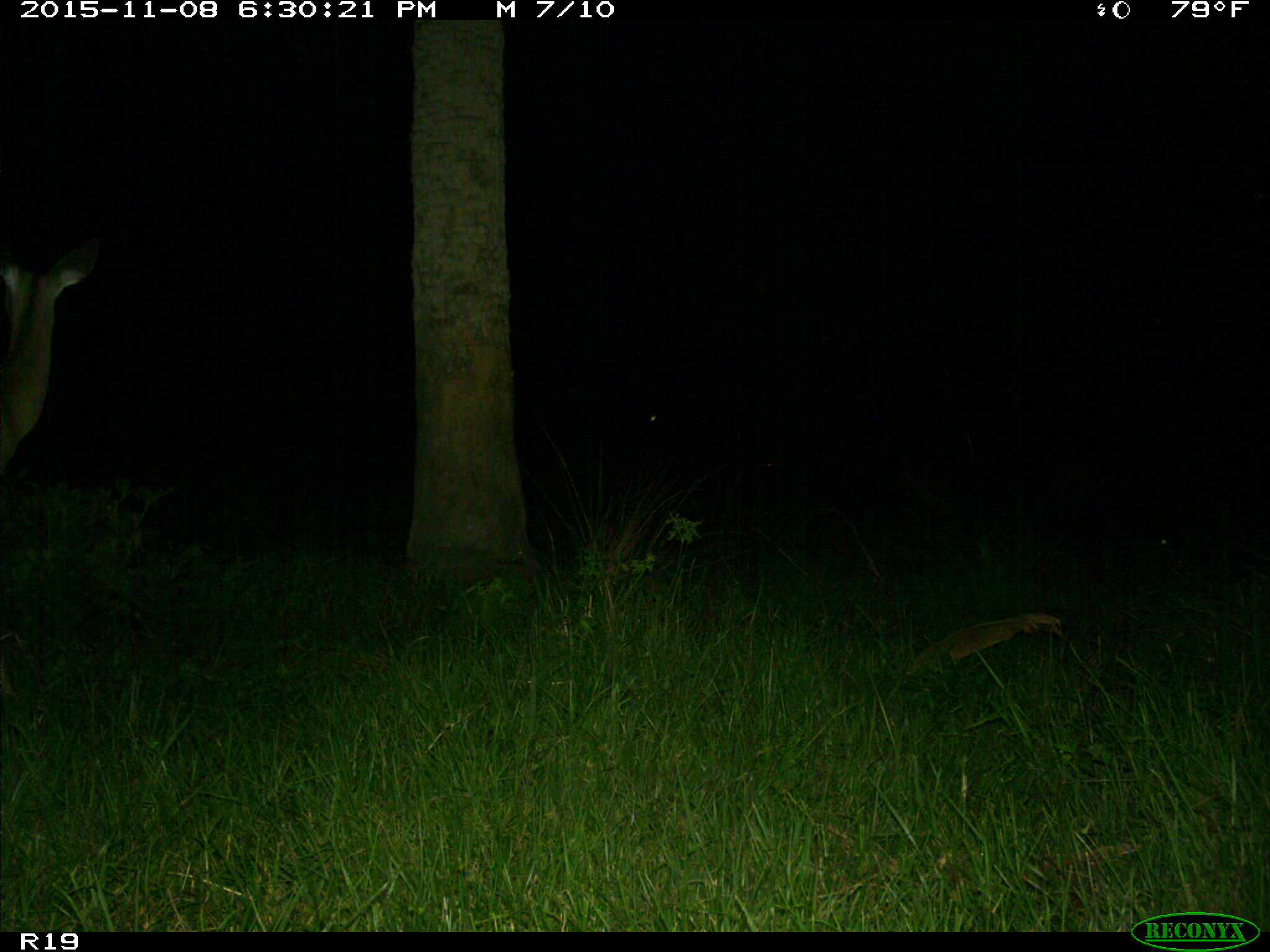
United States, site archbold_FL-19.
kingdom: Animalia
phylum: Chordata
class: Mammalia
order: Artiodactyla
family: Cervidae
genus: Odocoileus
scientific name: Odocoileus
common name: deer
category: unidentified deer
Unidentified deer (deer) (Odocoileus).